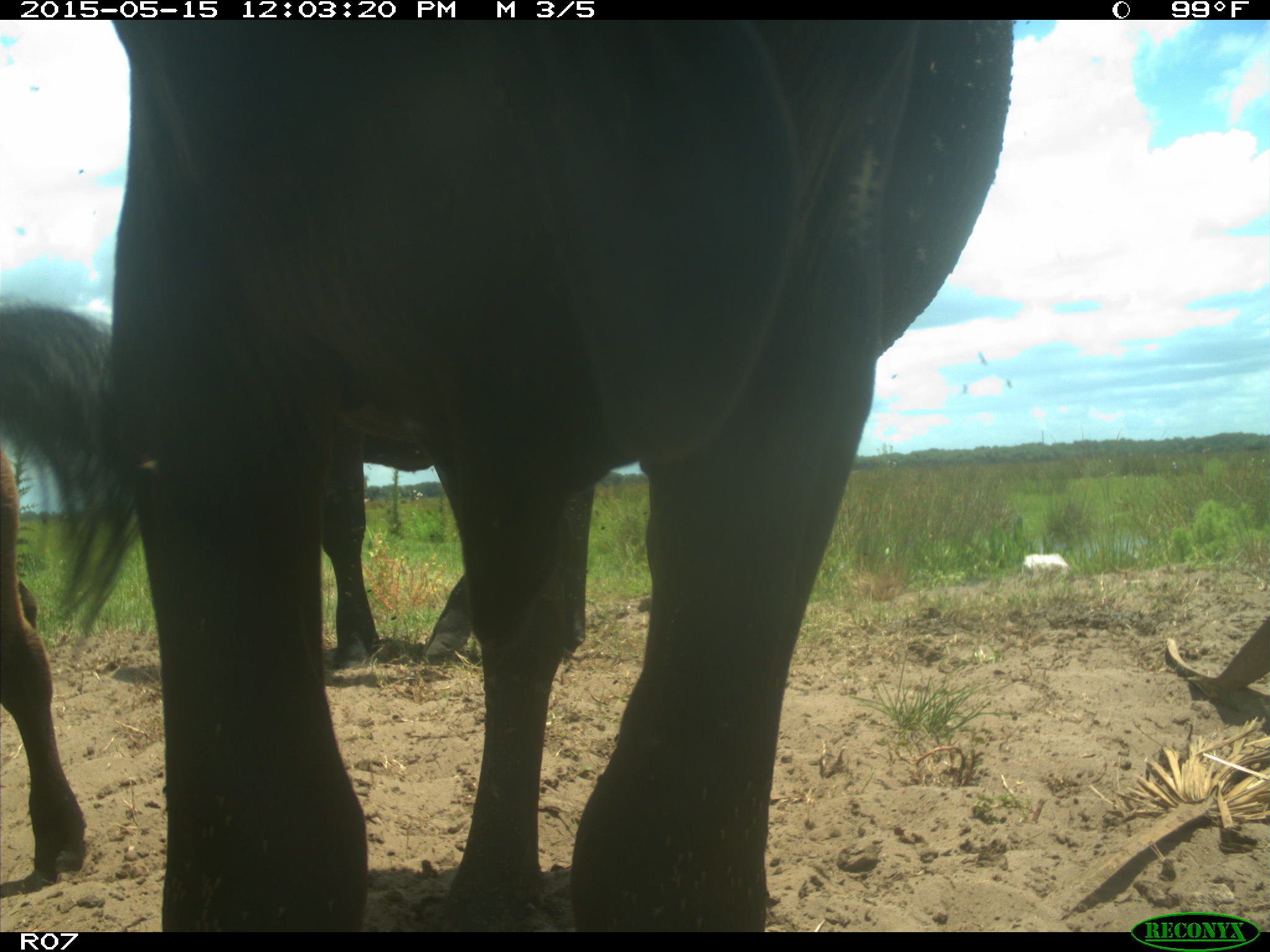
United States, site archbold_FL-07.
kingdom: Animalia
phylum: Chordata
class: Mammalia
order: Artiodactyla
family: Bovidae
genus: Bos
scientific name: Bos taurus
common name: domestic cow